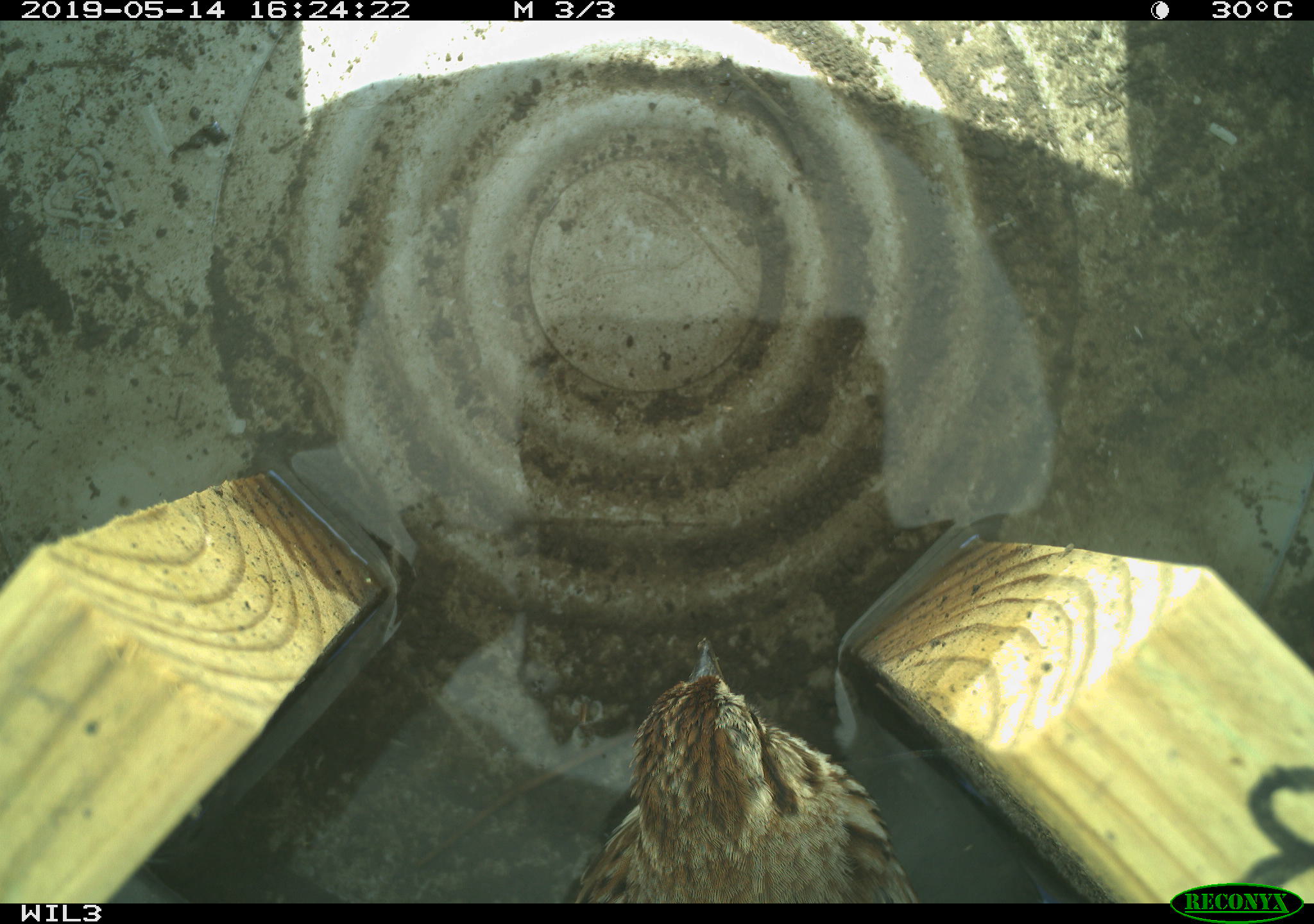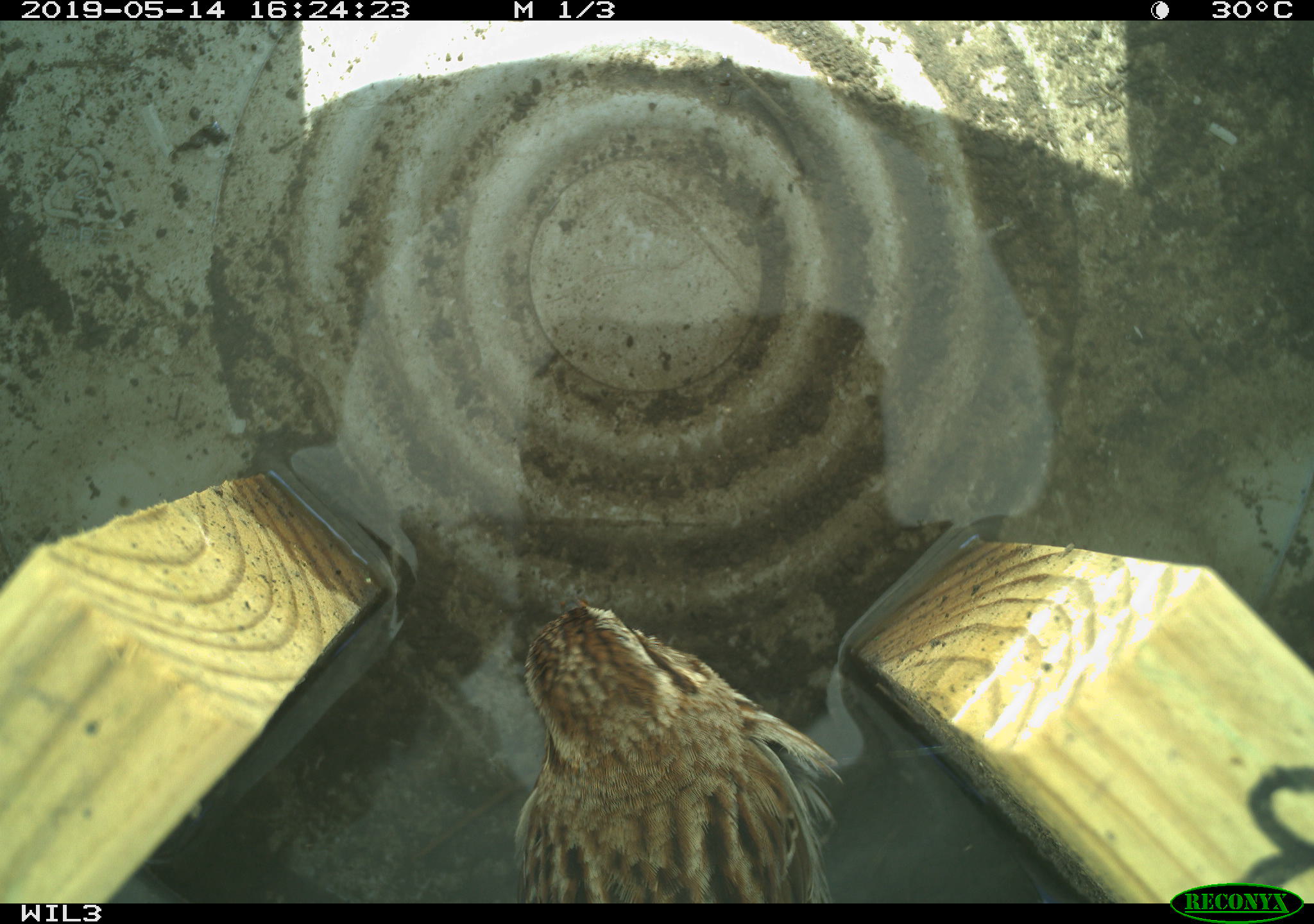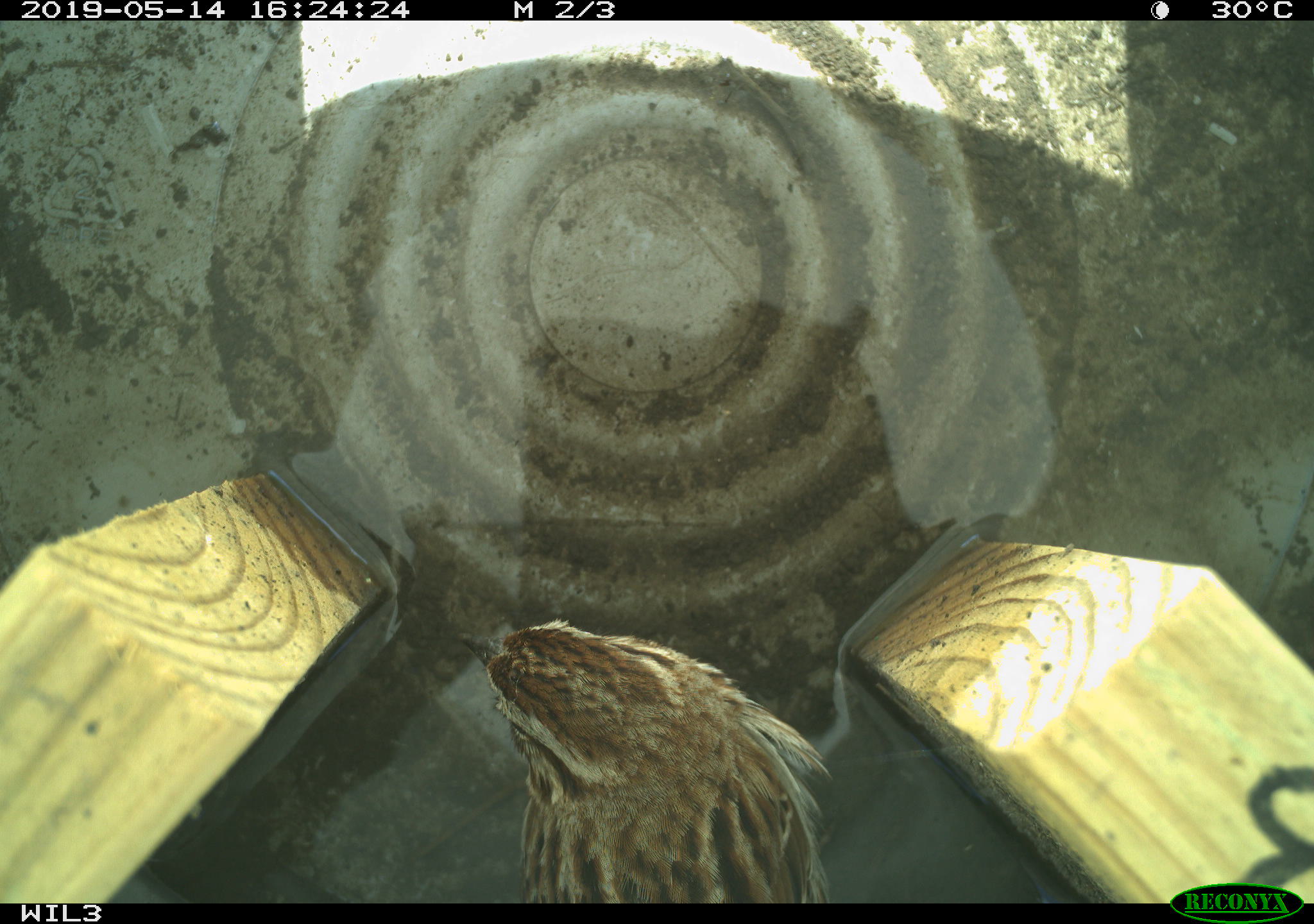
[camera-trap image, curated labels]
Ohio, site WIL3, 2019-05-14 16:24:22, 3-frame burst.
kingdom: Animalia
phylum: Chordata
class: Aves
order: Passeriformes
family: Passerellidae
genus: Melospiza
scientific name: Melospiza melodia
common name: song sparrow